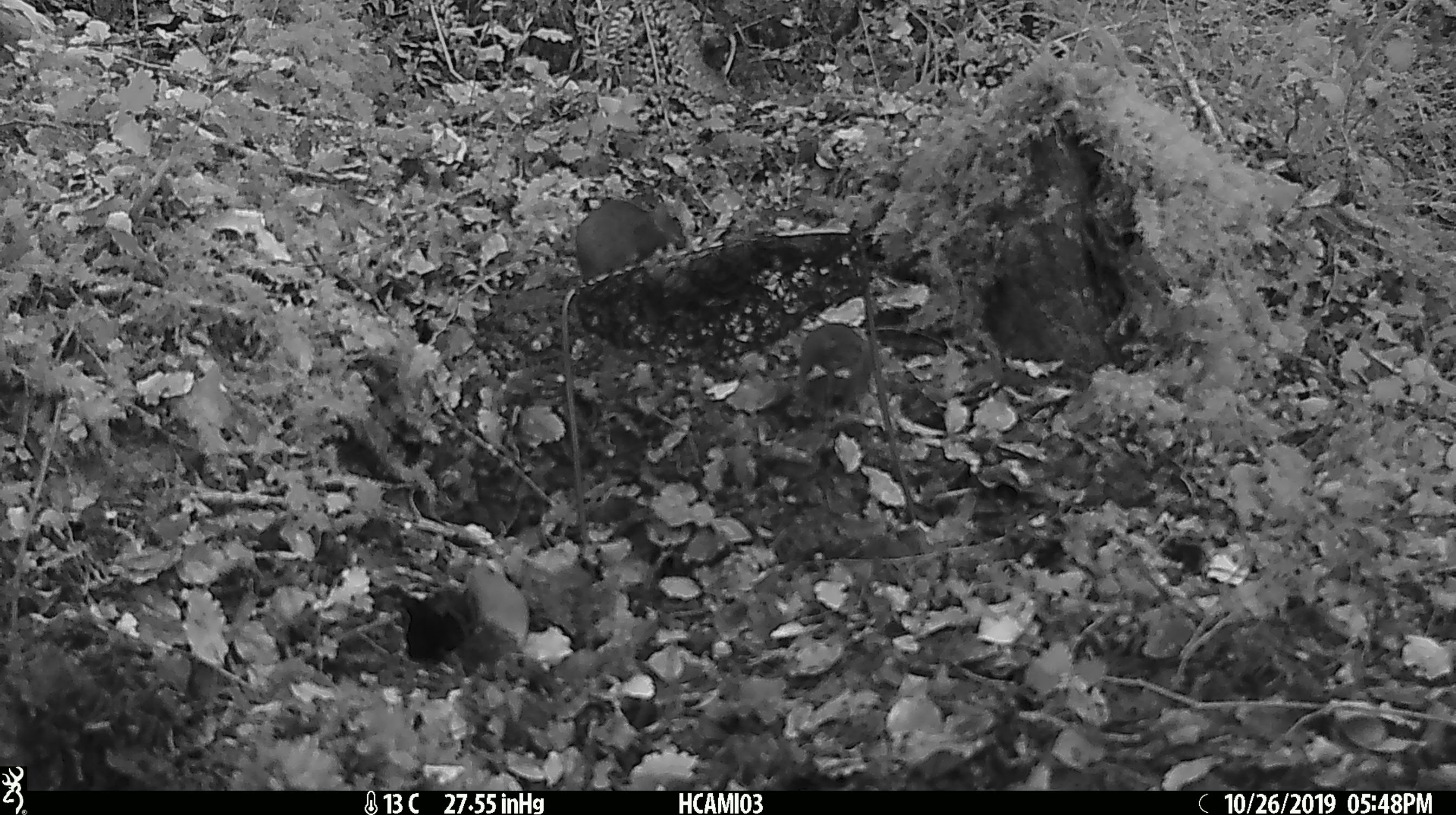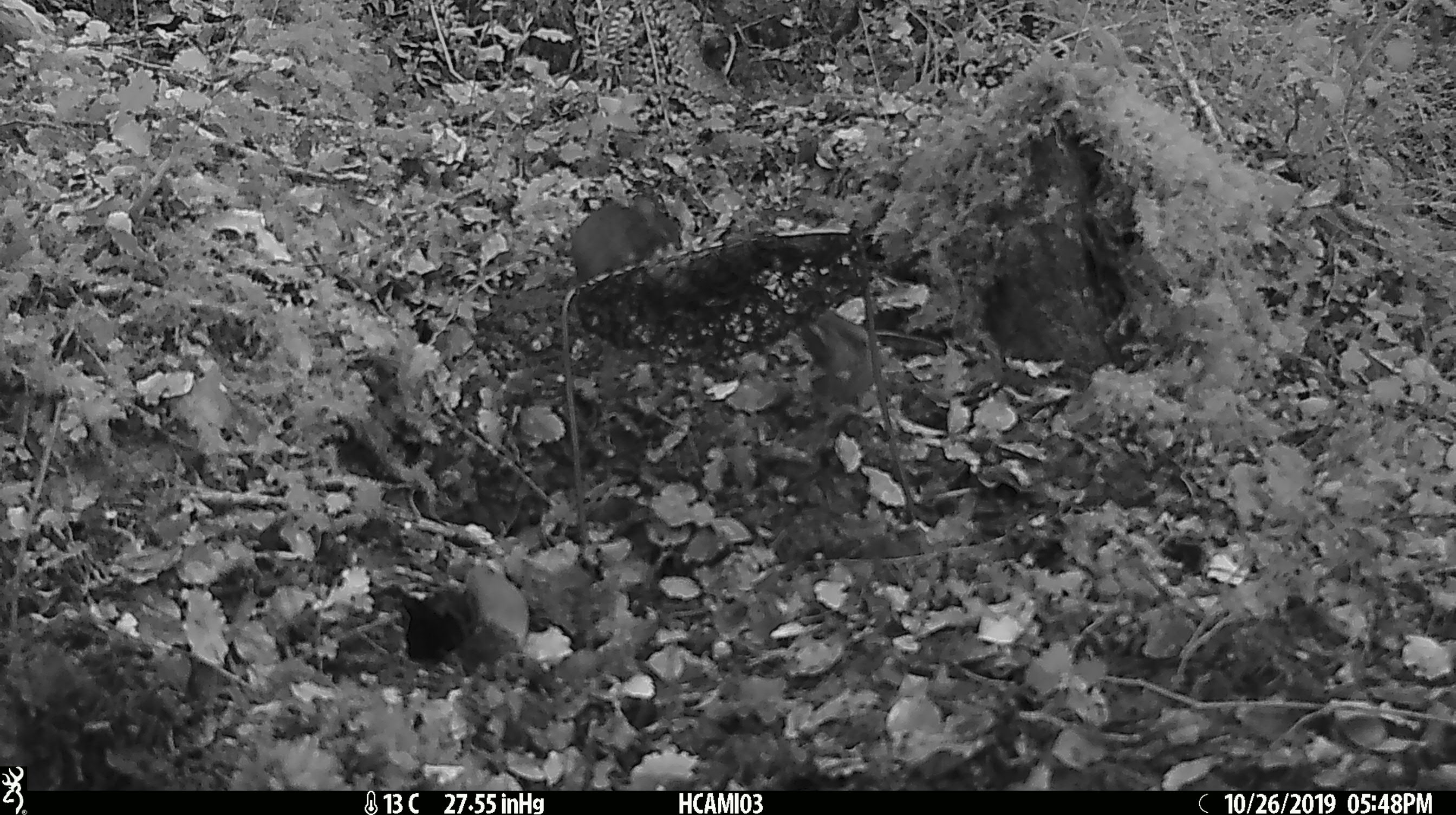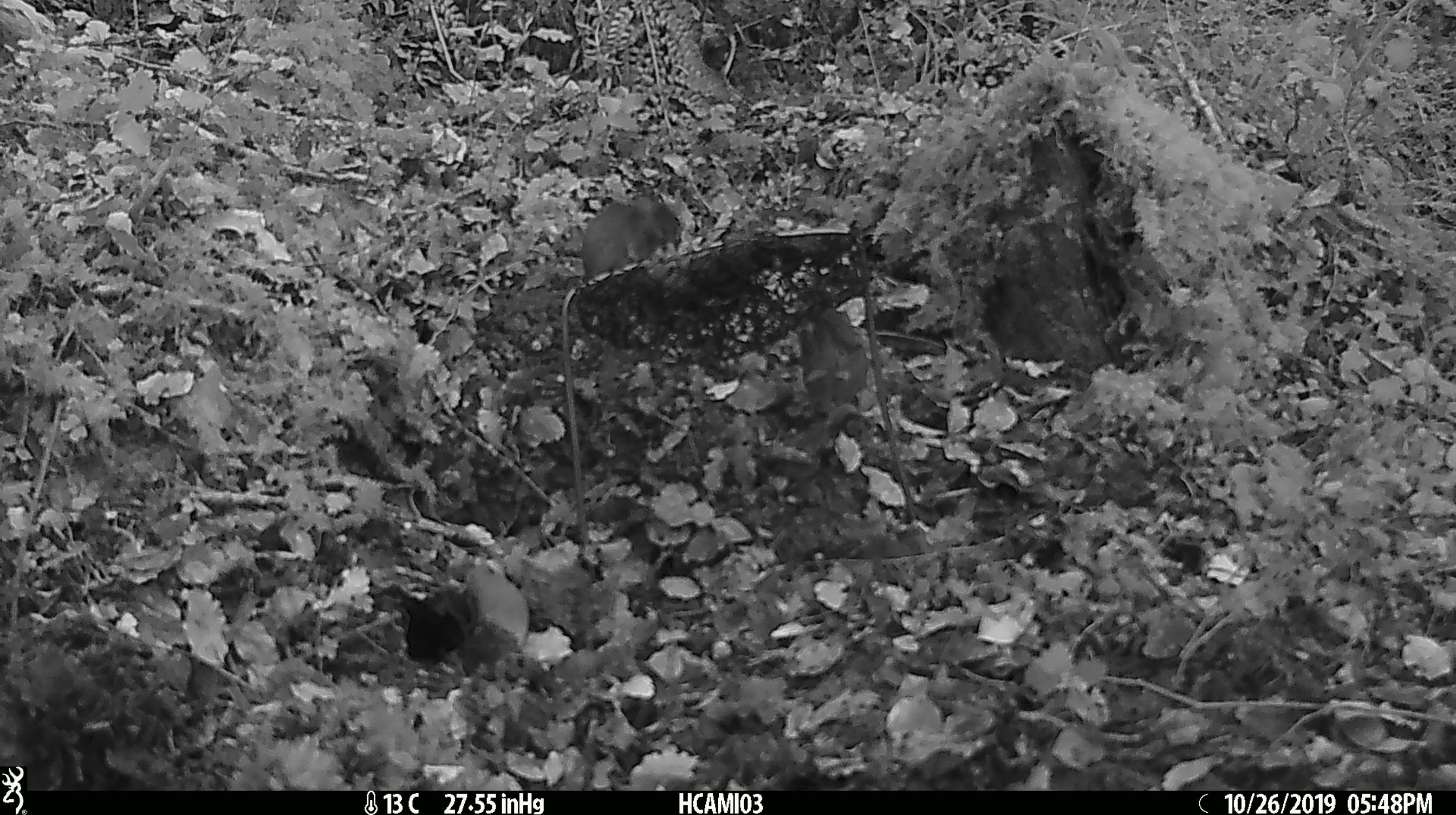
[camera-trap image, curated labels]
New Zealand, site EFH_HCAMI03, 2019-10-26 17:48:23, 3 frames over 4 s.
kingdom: Animalia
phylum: Chordata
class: Mammalia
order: Rodentia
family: Muridae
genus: Mus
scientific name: Mus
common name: mouse